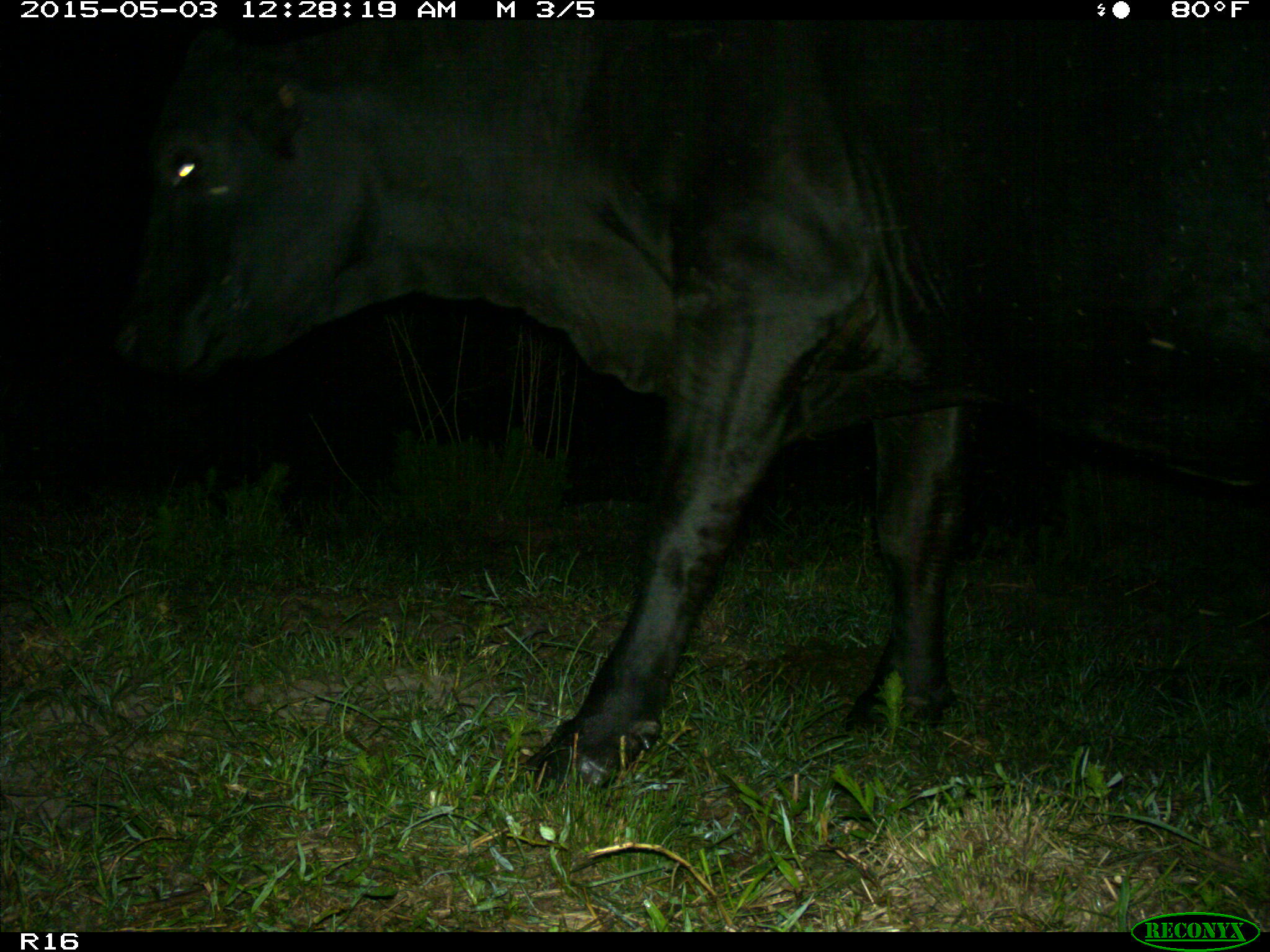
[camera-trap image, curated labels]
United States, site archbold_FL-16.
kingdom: Animalia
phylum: Chordata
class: Mammalia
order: Artiodactyla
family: Bovidae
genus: Bos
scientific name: Bos taurus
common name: domestic cow